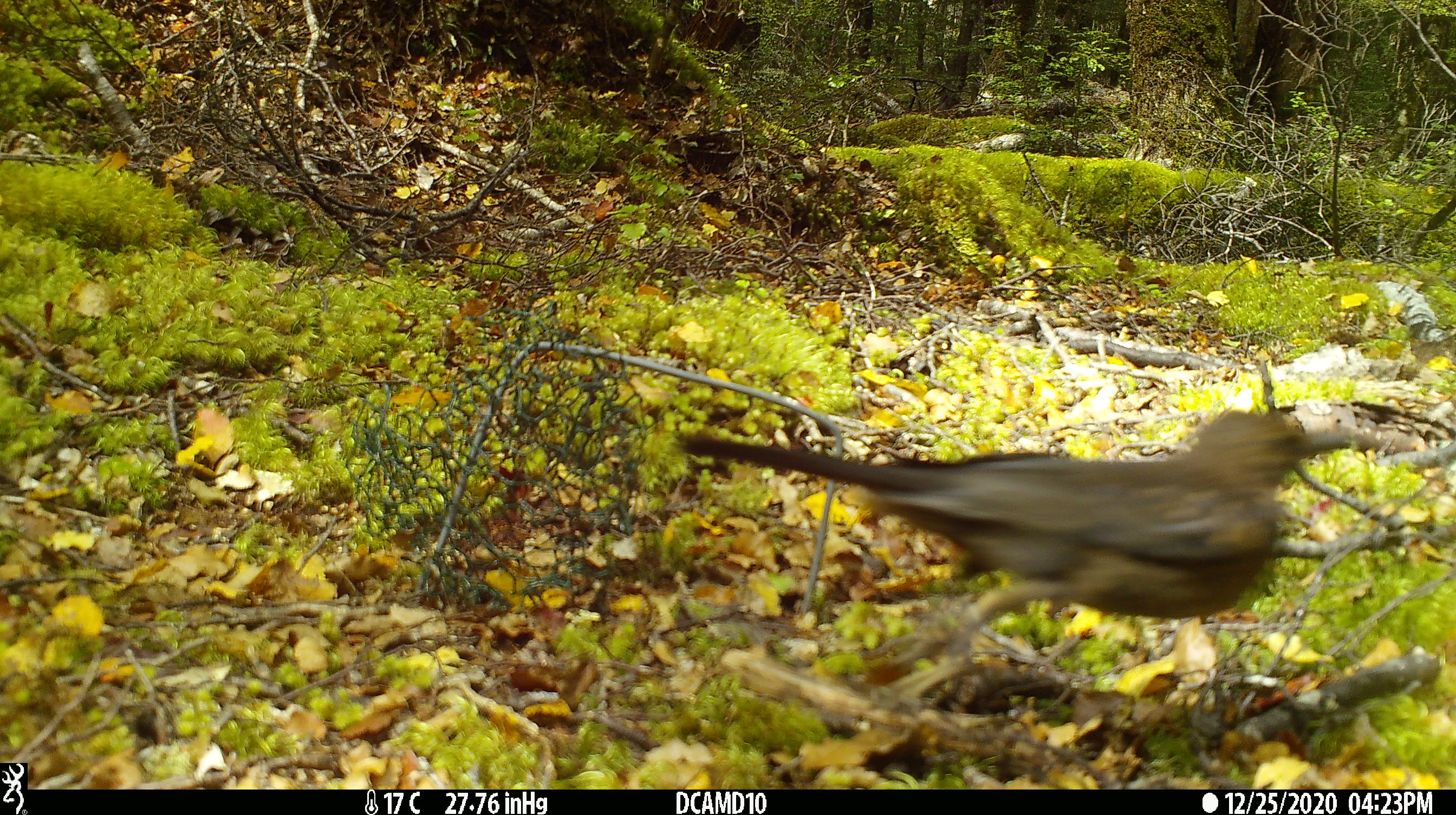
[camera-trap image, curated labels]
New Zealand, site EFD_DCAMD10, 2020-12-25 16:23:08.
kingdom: Animalia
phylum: Chordata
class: Aves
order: Passeriformes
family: Turdidae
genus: Turdus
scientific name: Turdus merula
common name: eurasian blackbird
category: blackbird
Blackbird (eurasian blackbird) (Turdus merula).